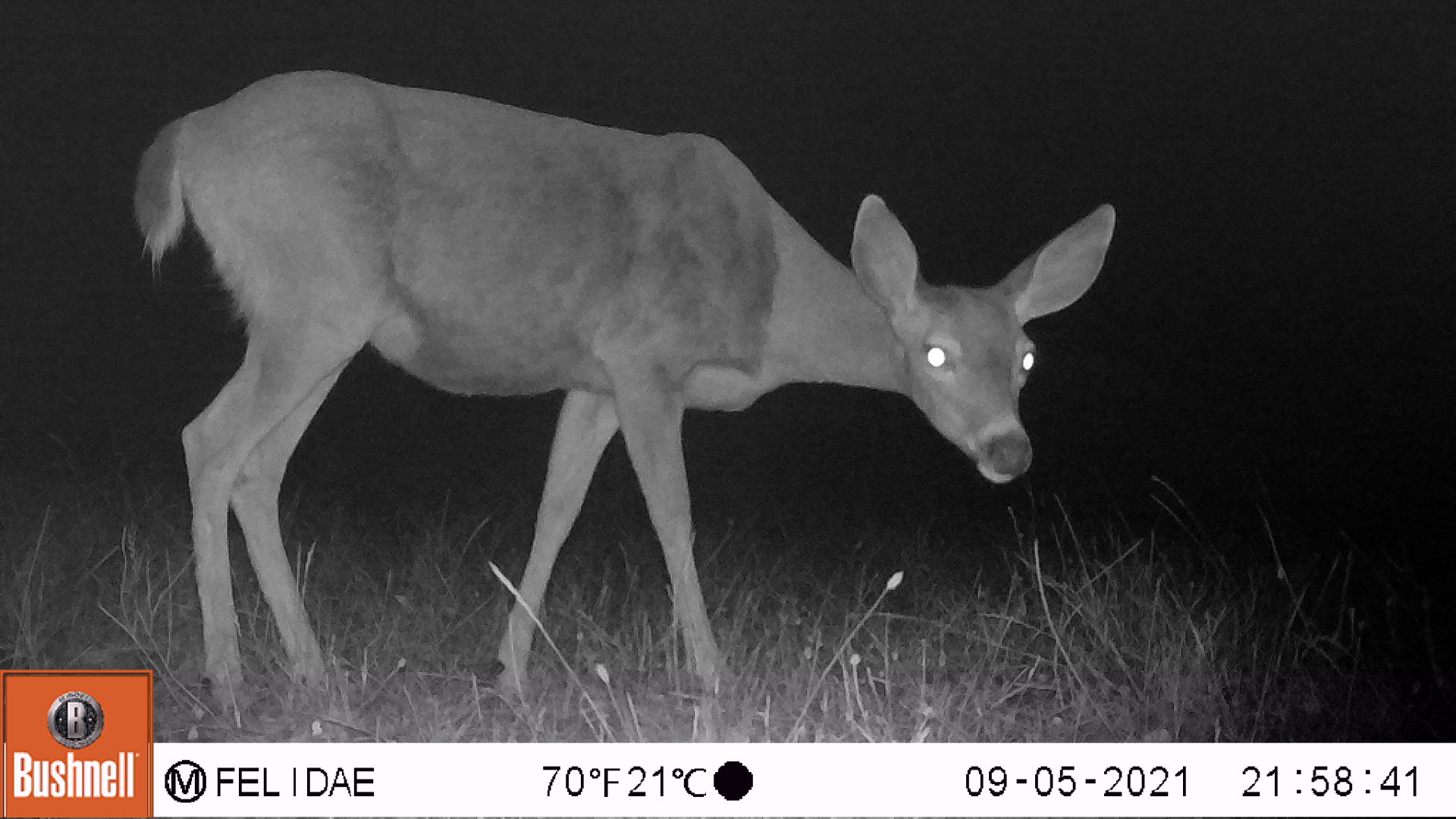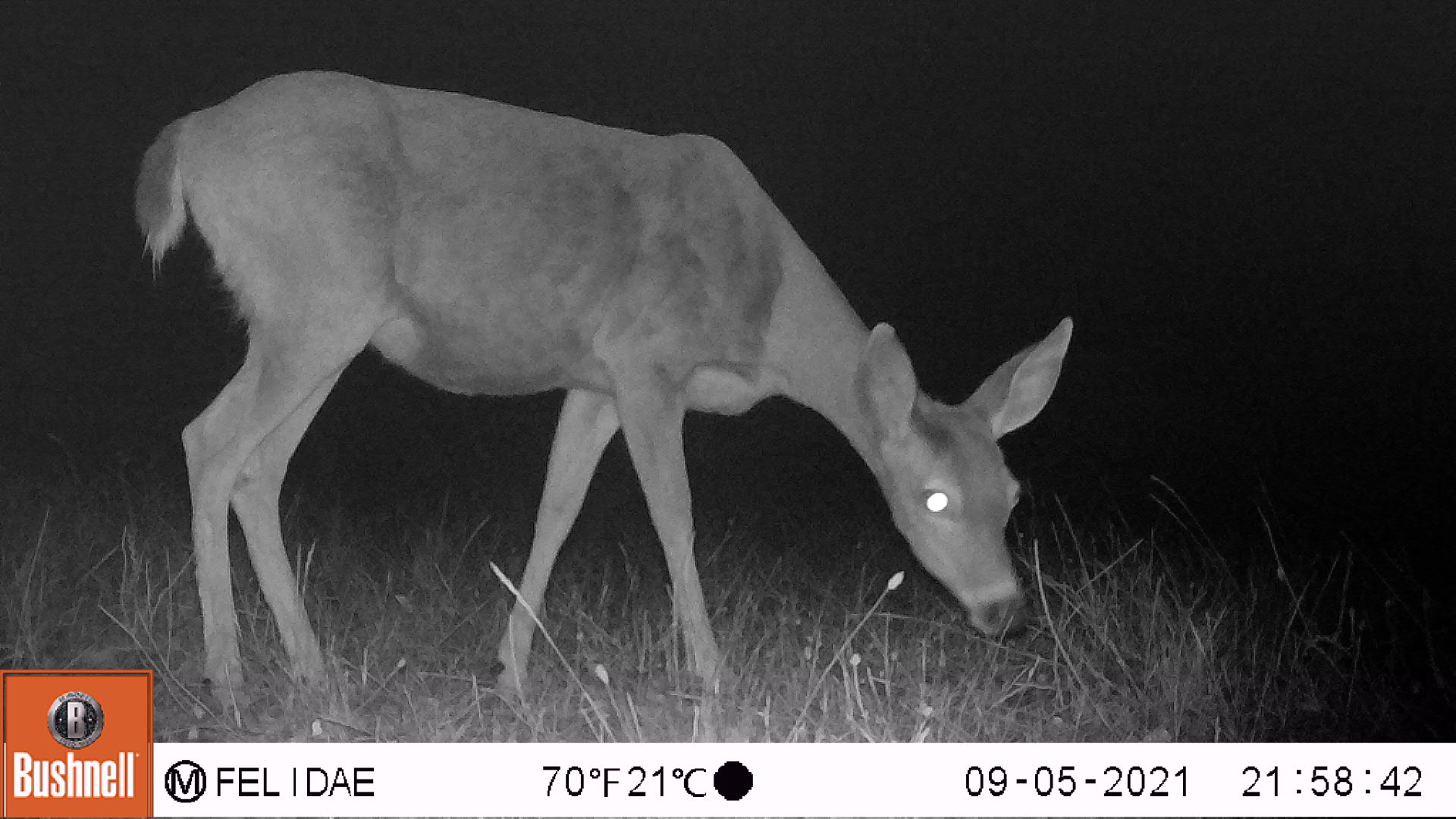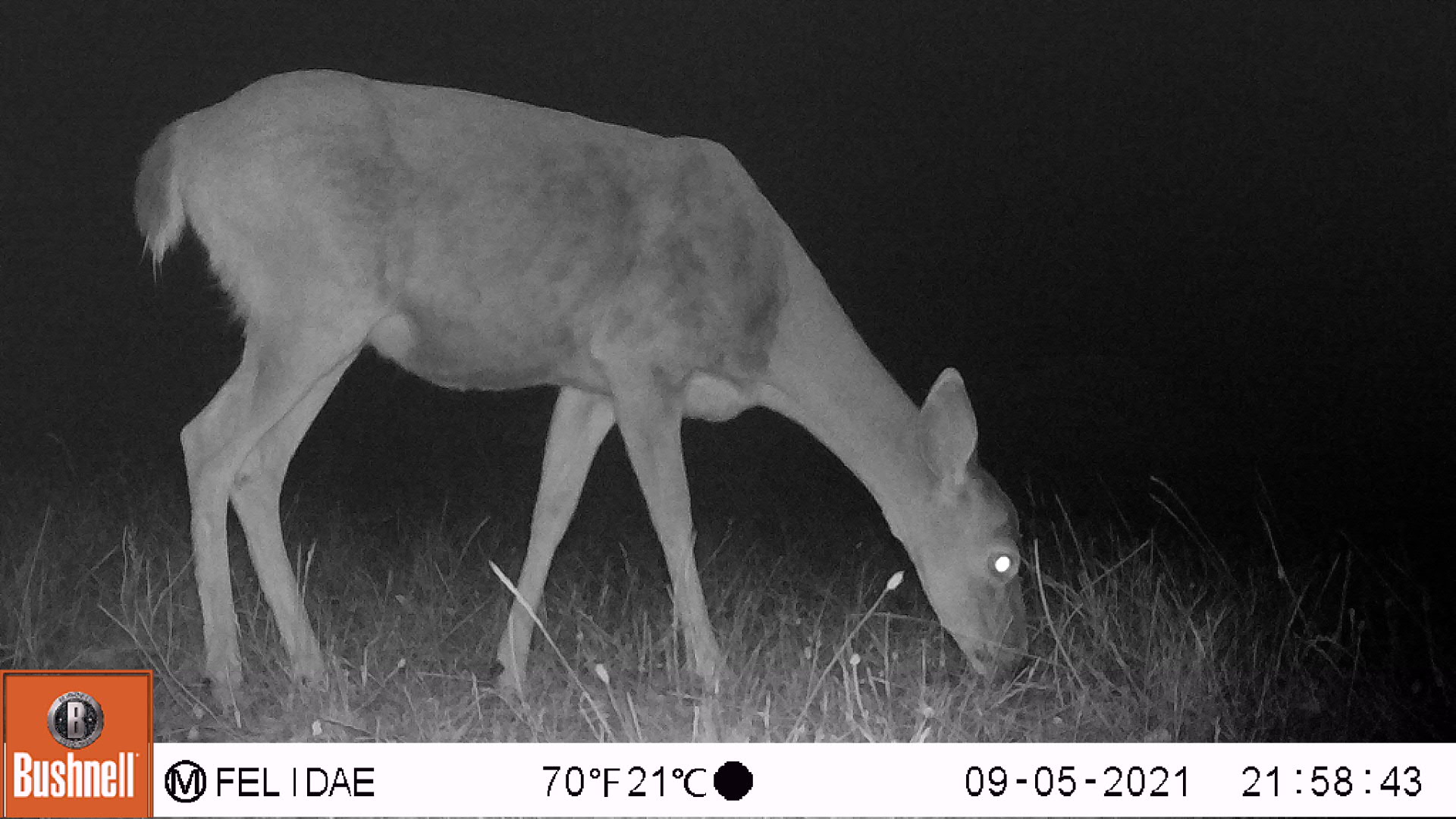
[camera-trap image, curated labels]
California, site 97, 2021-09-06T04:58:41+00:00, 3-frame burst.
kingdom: Animalia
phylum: Chordata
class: Mammalia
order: Artiodactyla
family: Cervidae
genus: Odocoileus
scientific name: Odocoileus hemionus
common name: mule deer